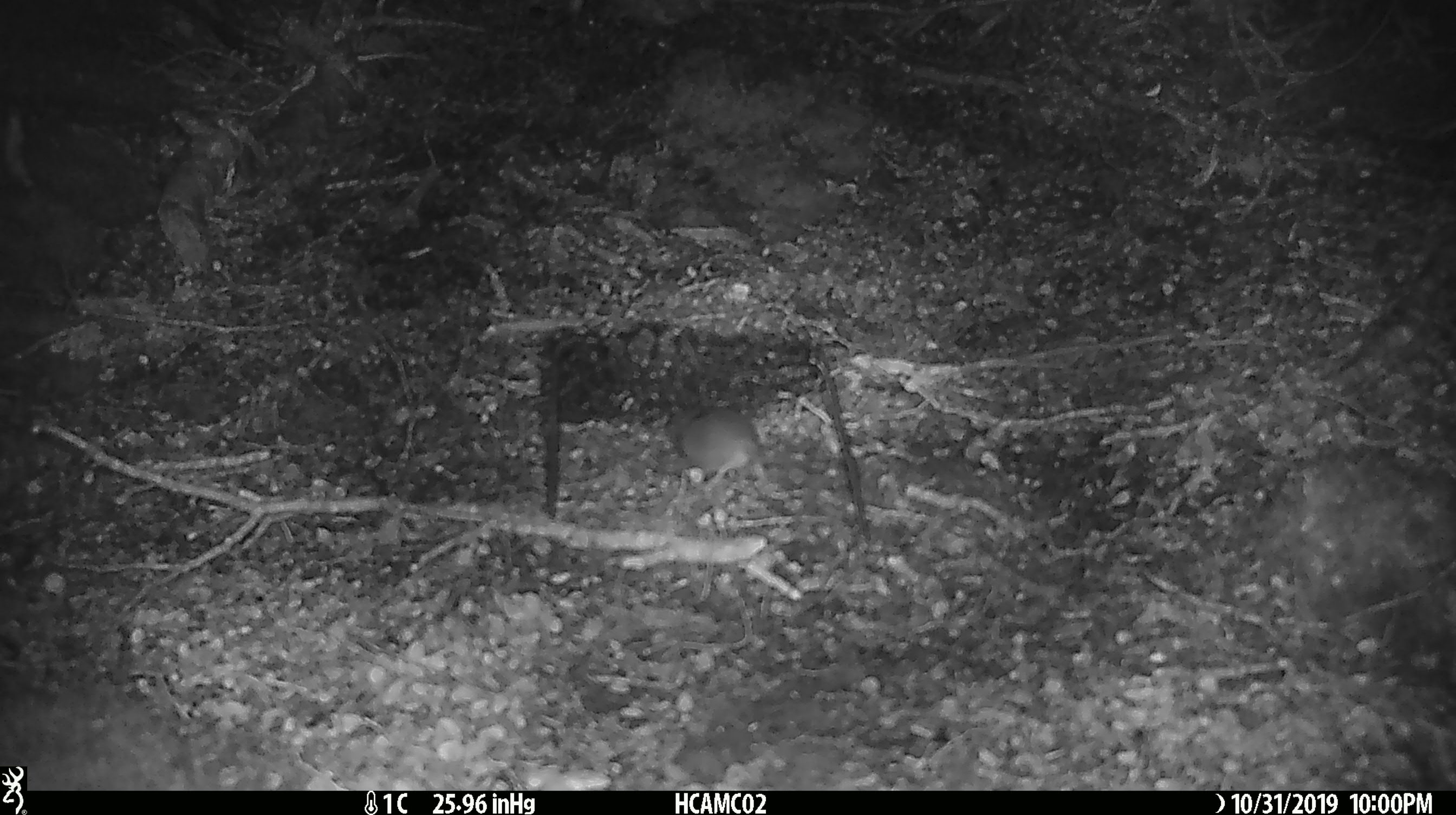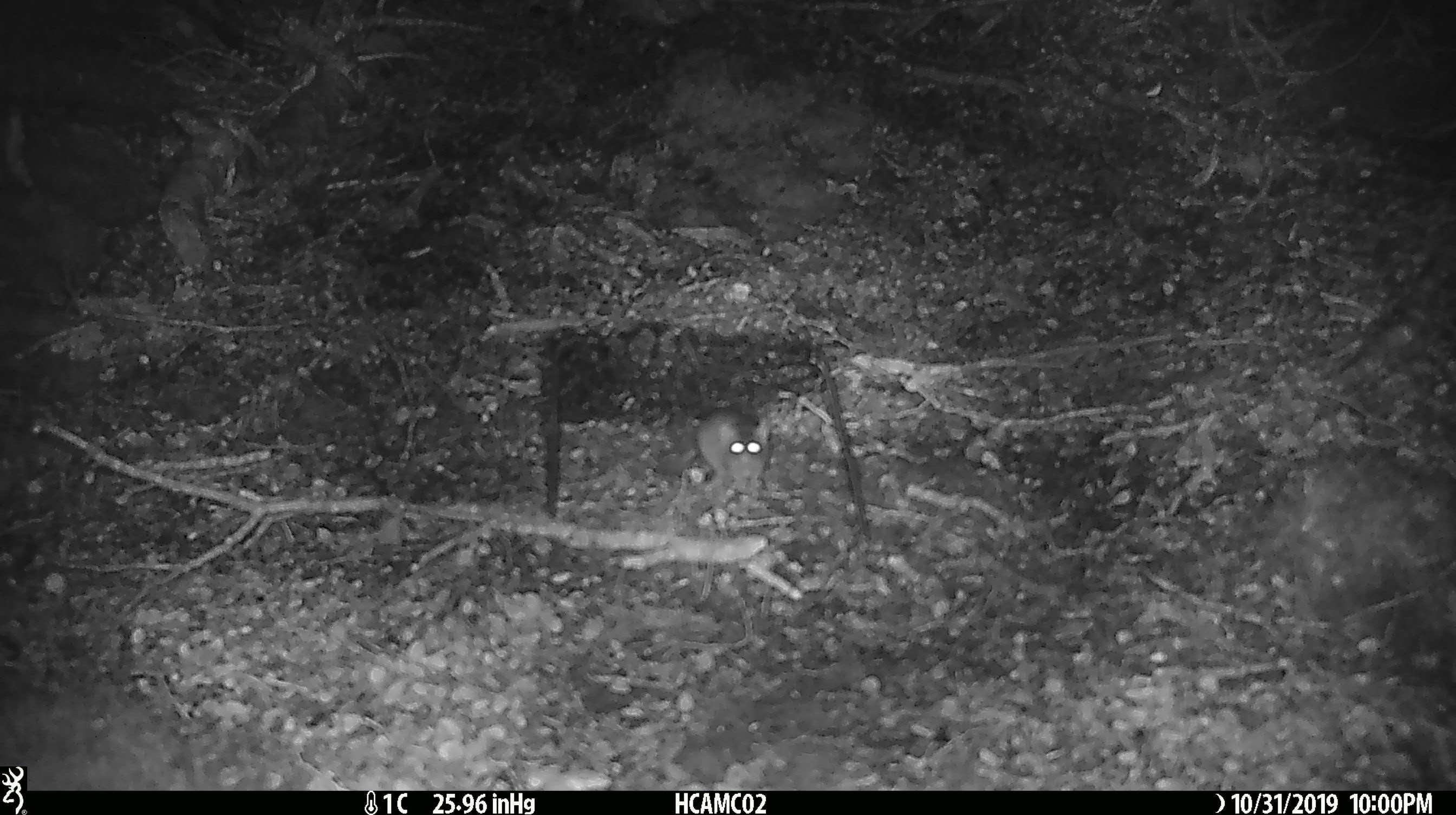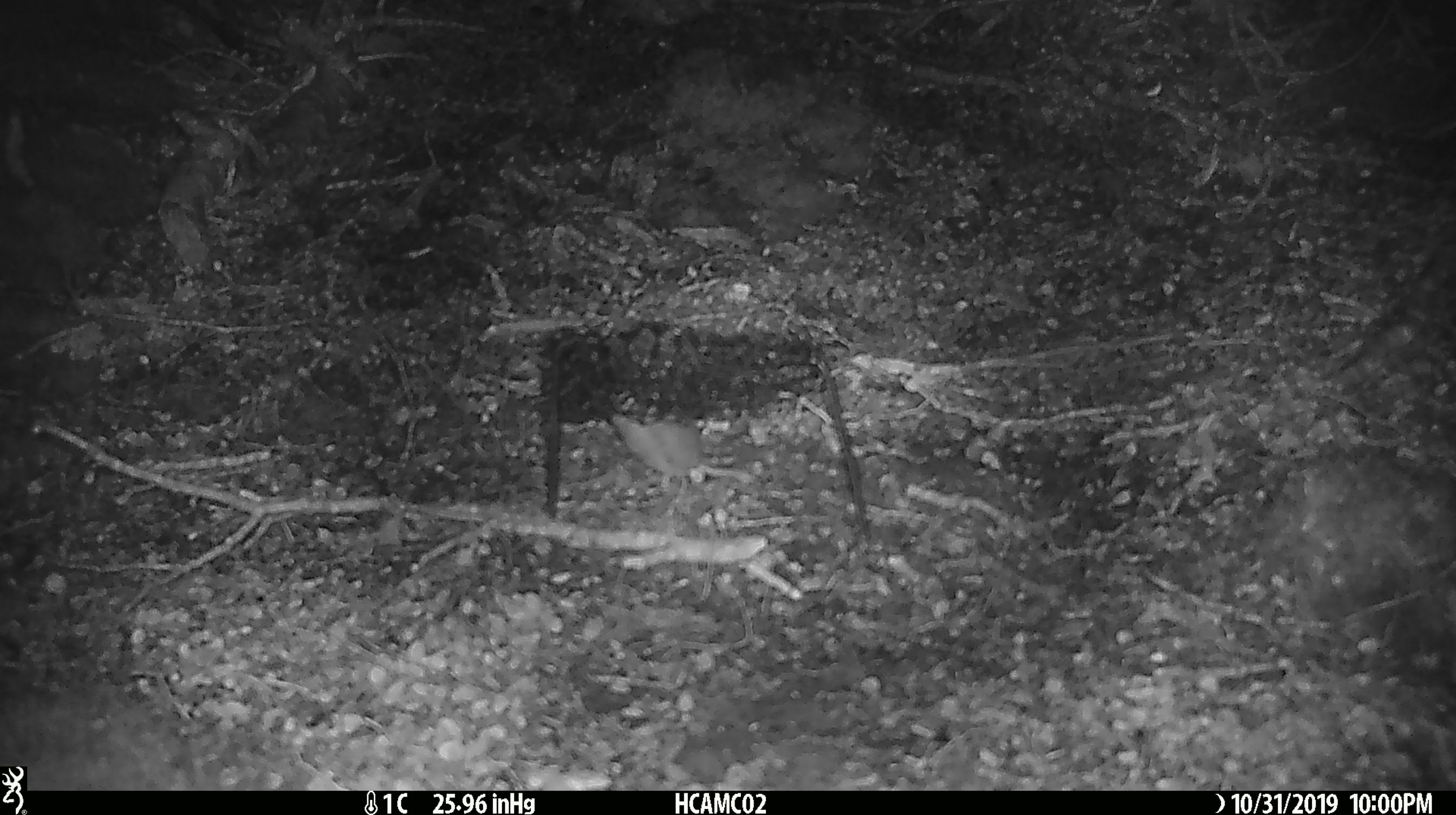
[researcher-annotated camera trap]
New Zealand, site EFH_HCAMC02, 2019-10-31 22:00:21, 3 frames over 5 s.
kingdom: Animalia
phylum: Chordata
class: Mammalia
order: Rodentia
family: Muridae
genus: Mus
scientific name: Mus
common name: mouse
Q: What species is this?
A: Mouse (Mus).